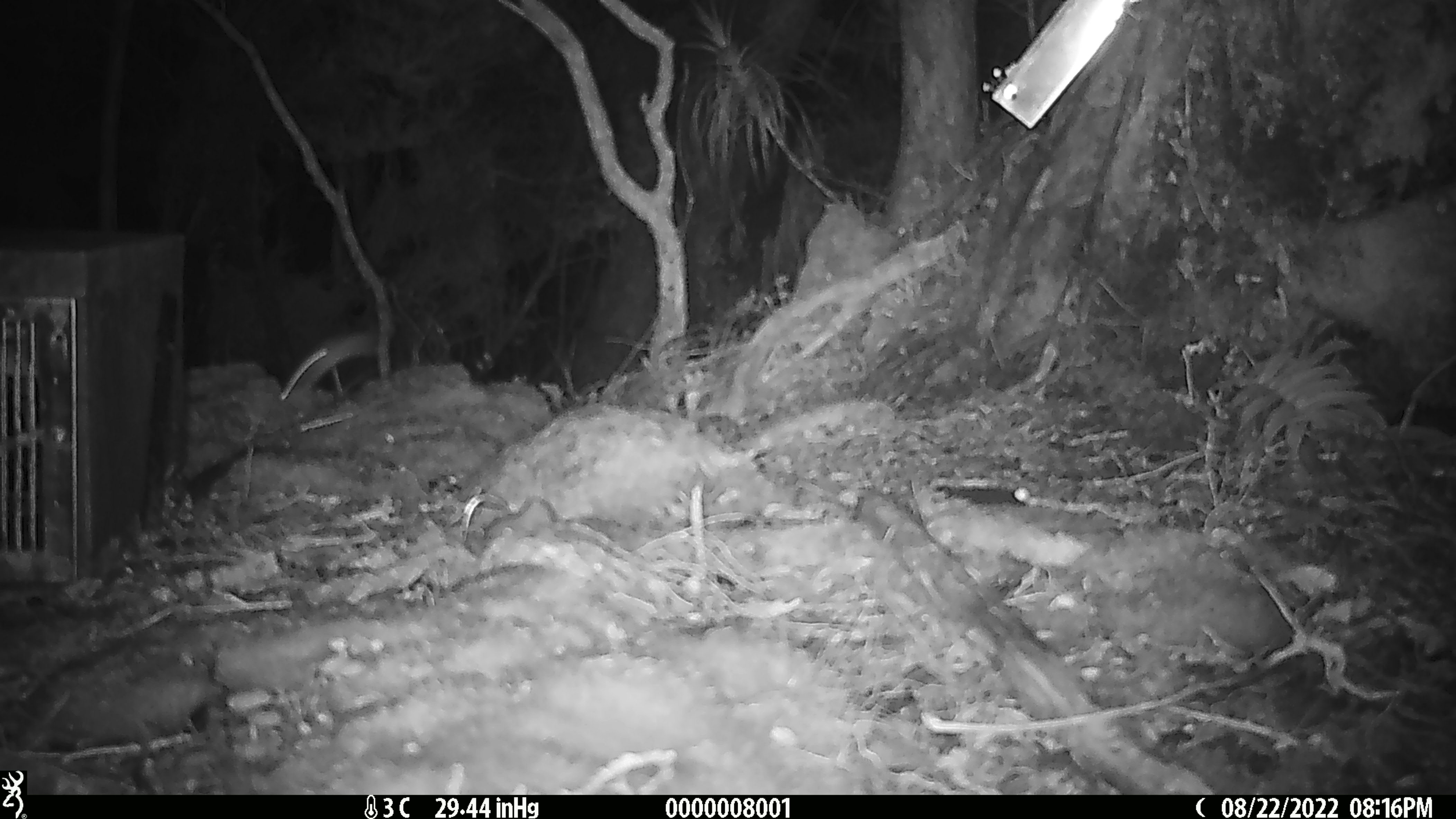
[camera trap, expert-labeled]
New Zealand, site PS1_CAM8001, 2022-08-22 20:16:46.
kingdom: Animalia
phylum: Chordata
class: Mammalia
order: Rodentia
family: Muridae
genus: Mus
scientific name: Mus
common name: mouse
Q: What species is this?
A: Mouse (Mus).